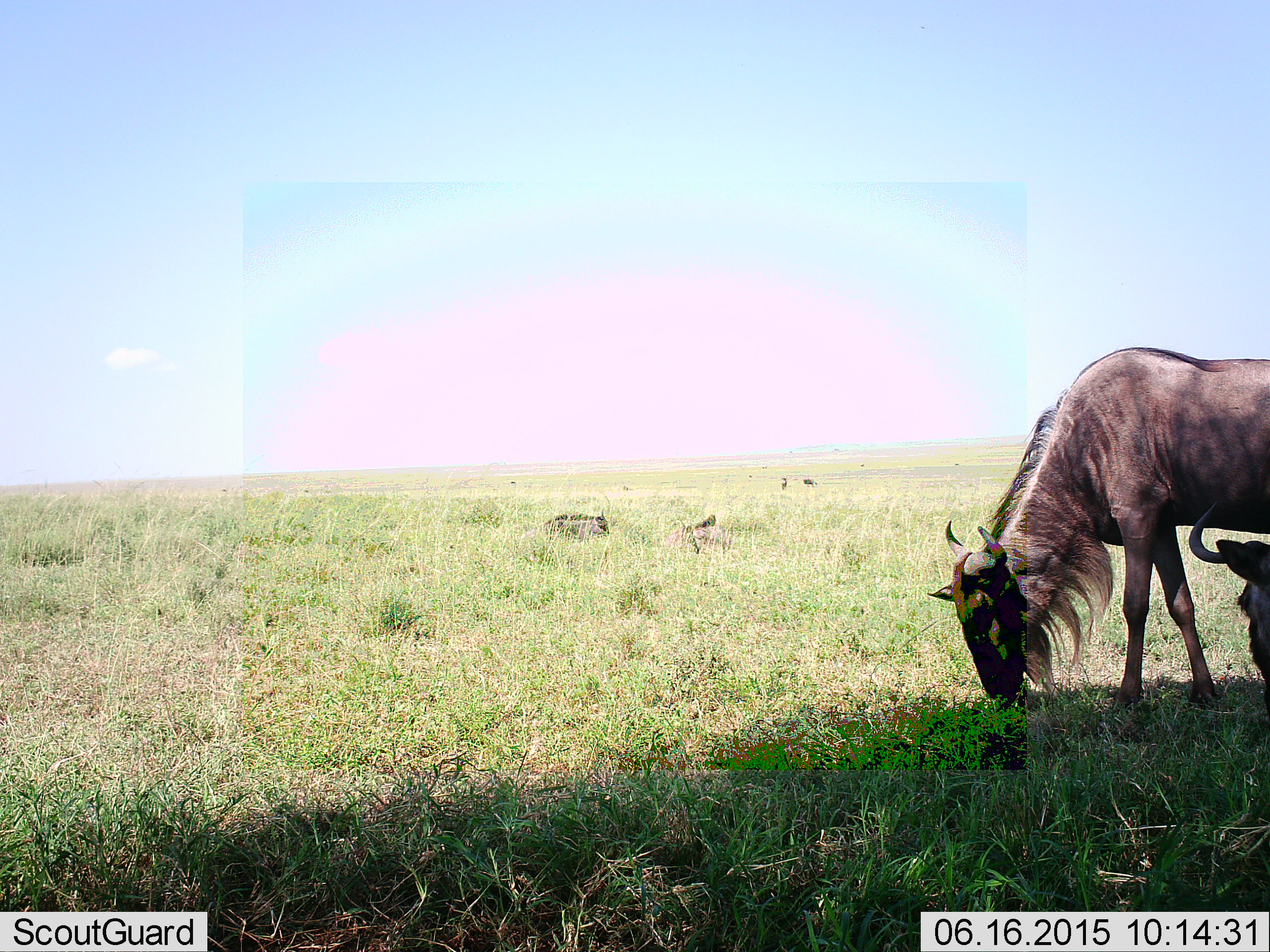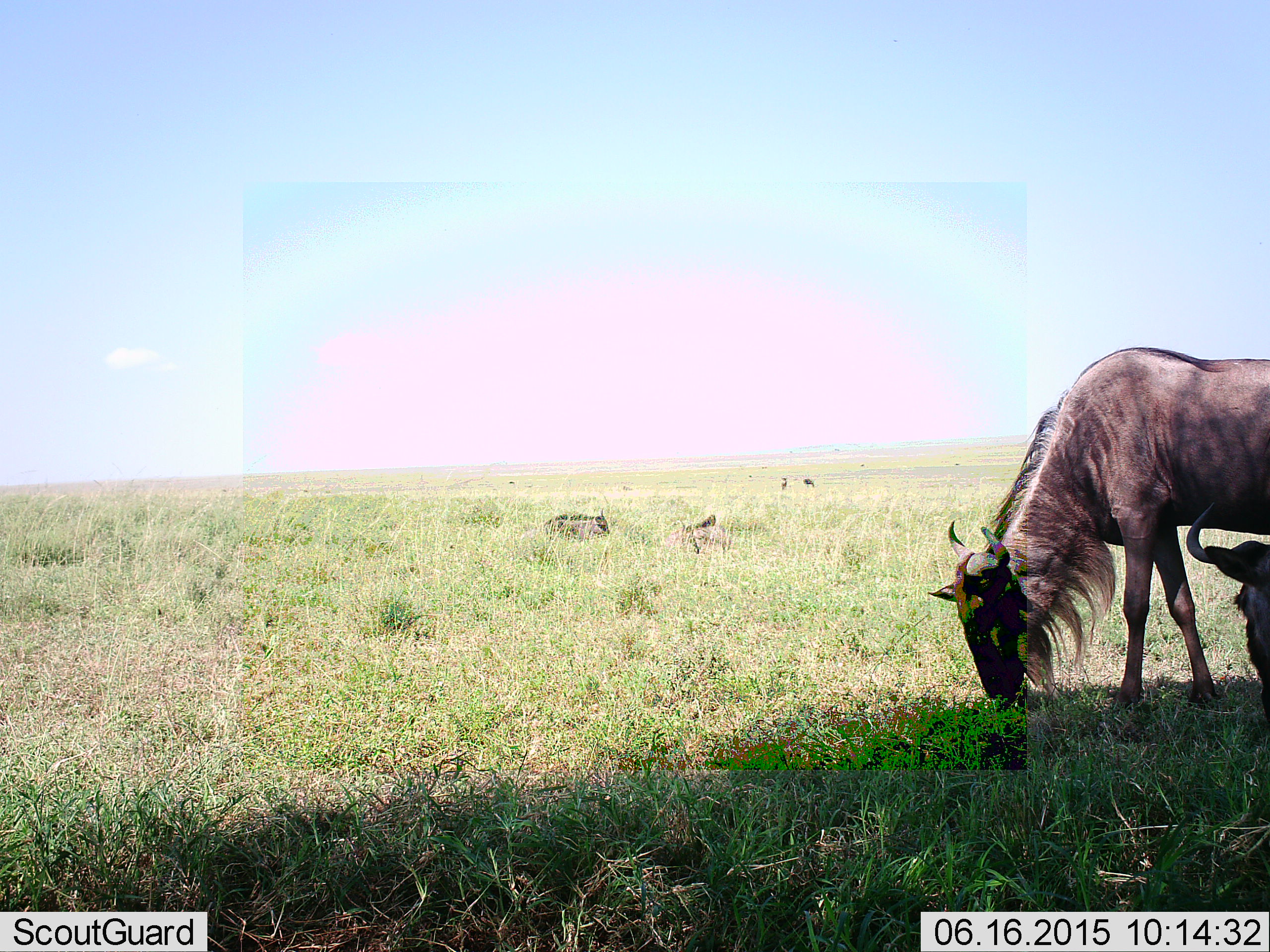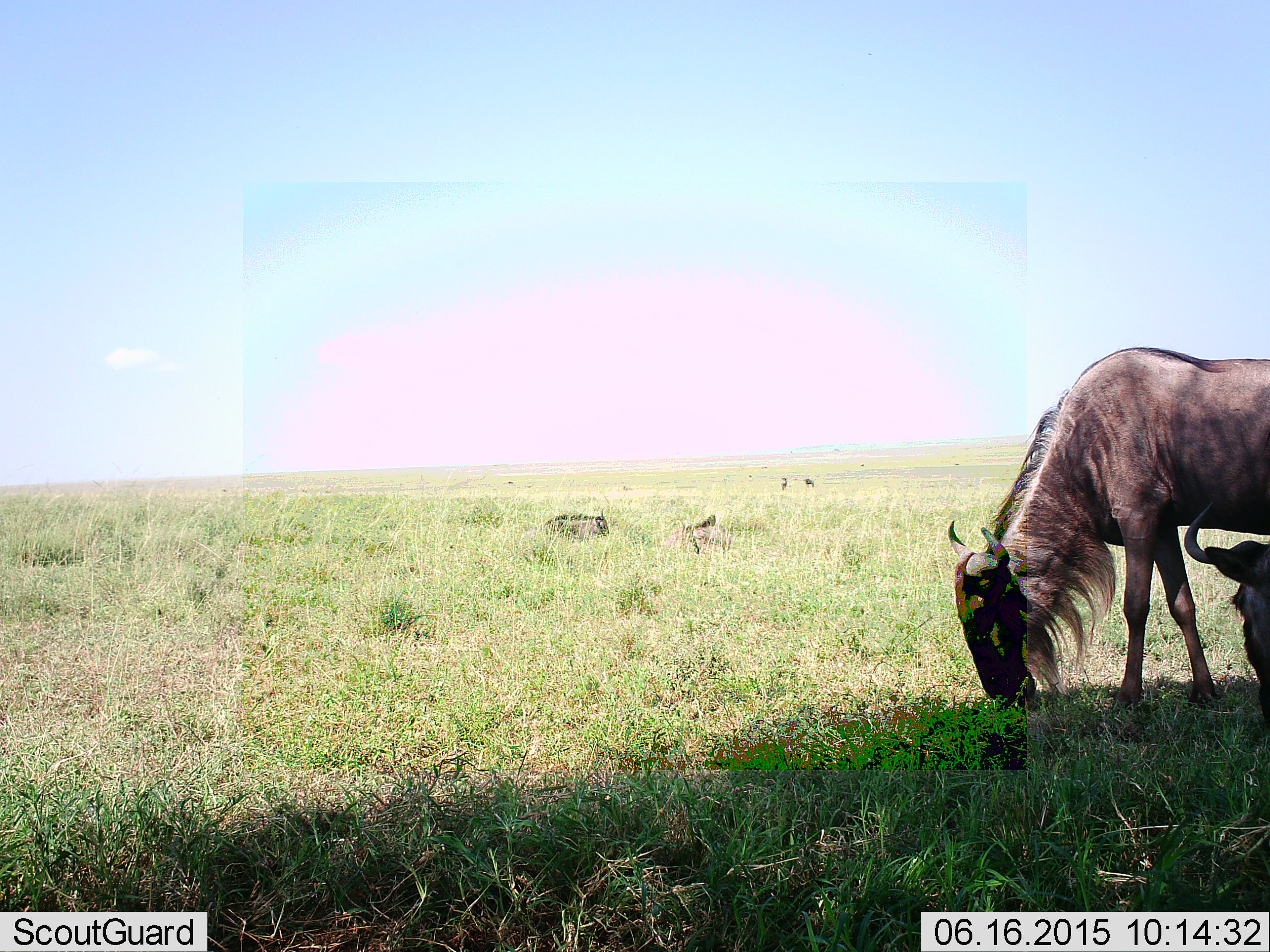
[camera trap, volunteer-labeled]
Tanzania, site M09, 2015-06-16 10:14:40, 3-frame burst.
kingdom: Animalia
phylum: Chordata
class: Mammalia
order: Artiodactyla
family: Bovidae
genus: Connochaetes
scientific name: Connochaetes taurinus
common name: blue wildebeest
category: wildebeest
Wildebeest (blue wildebeest) (Connochaetes taurinus), count 5. Behavior (volunteer vote fractions): standing 40%, resting 90%, moving 10%, interacting 0%. Young present (vote fraction): 10%. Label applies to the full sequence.